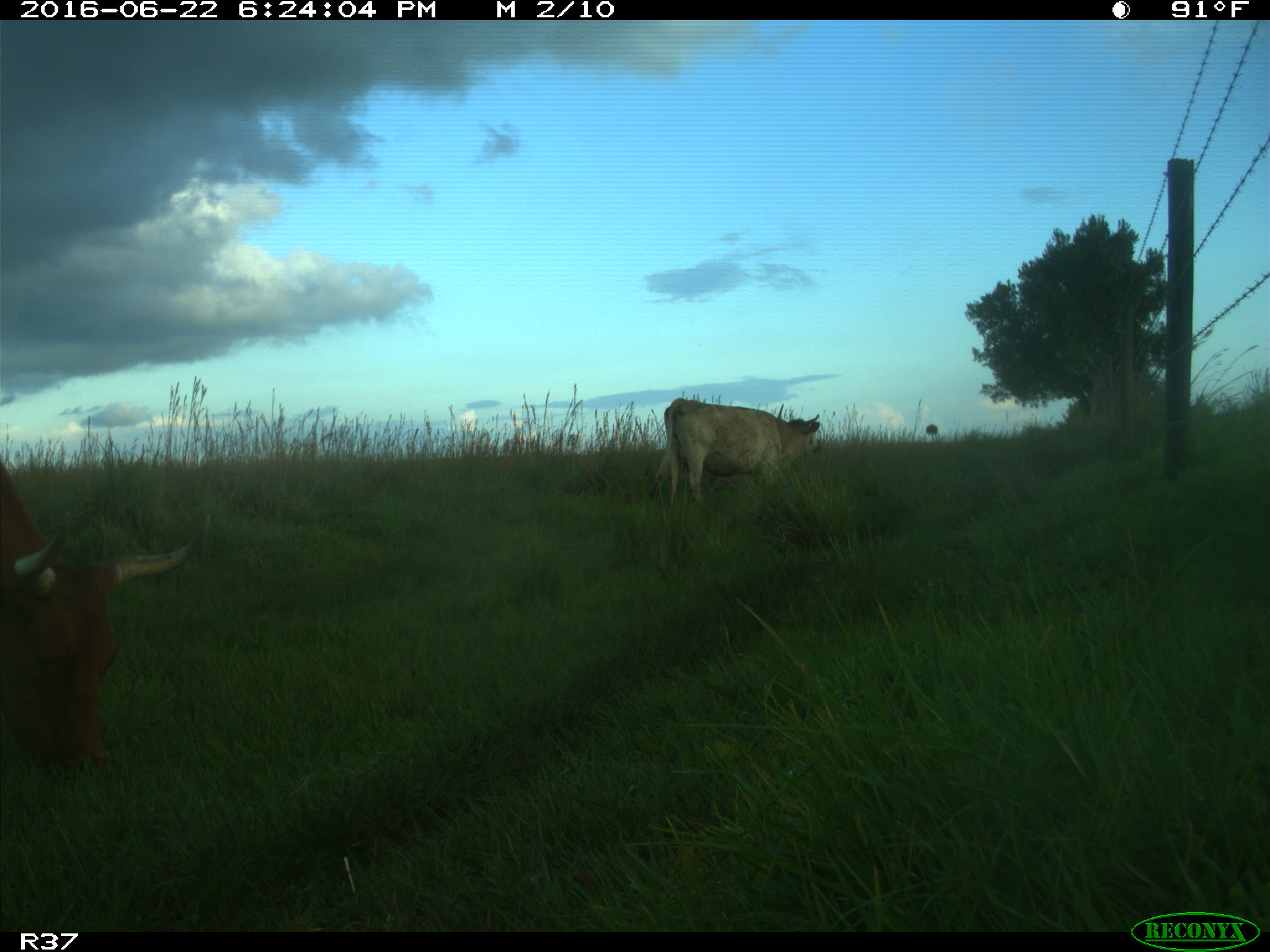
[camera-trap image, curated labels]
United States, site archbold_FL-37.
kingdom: Animalia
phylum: Chordata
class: Mammalia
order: Artiodactyla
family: Bovidae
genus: Bos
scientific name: Bos taurus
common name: domestic cow